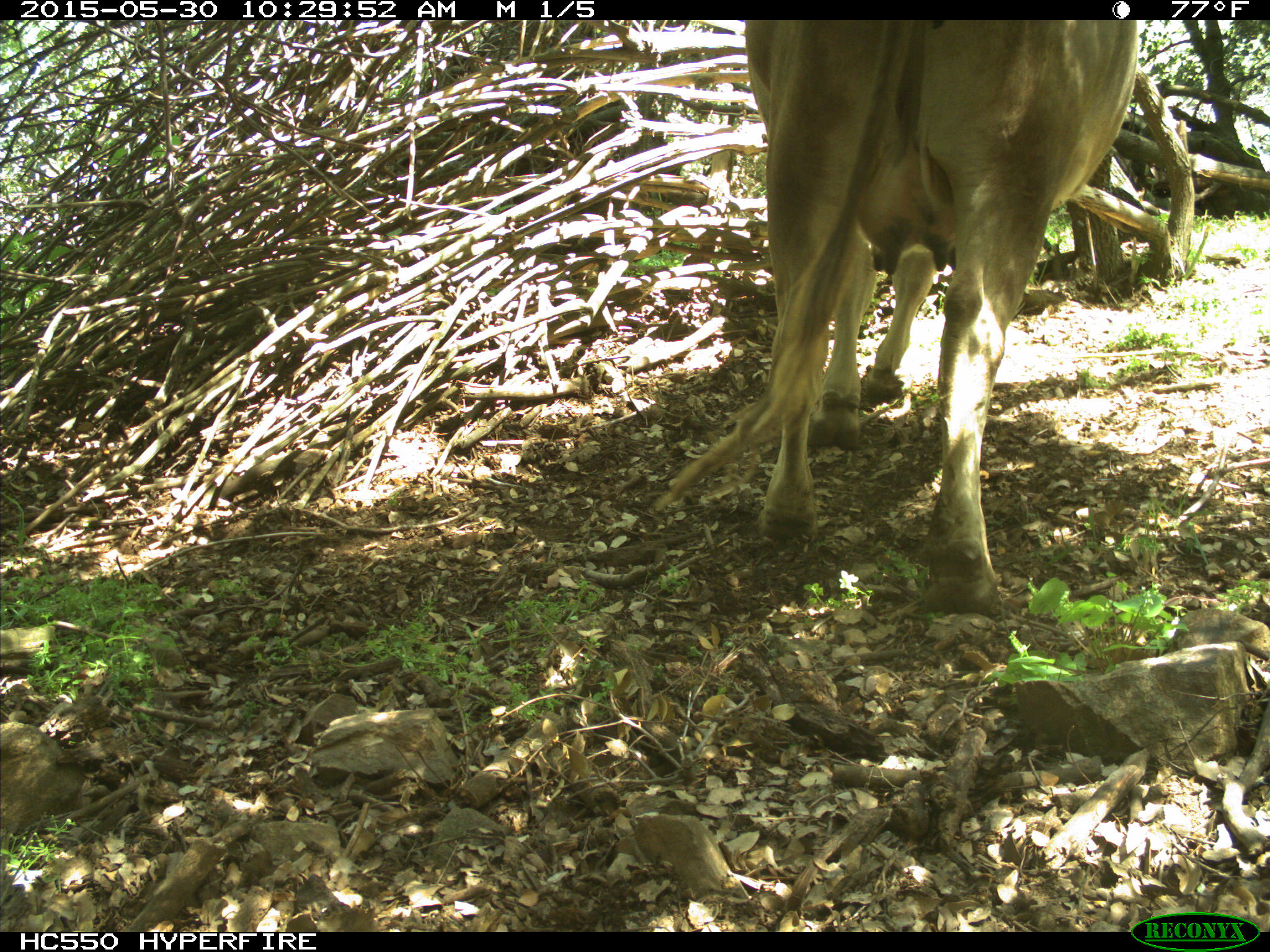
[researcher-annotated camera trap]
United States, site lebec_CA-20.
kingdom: Animalia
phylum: Chordata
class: Mammalia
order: Artiodactyla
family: Bovidae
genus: Bos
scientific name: Bos taurus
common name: domestic cow